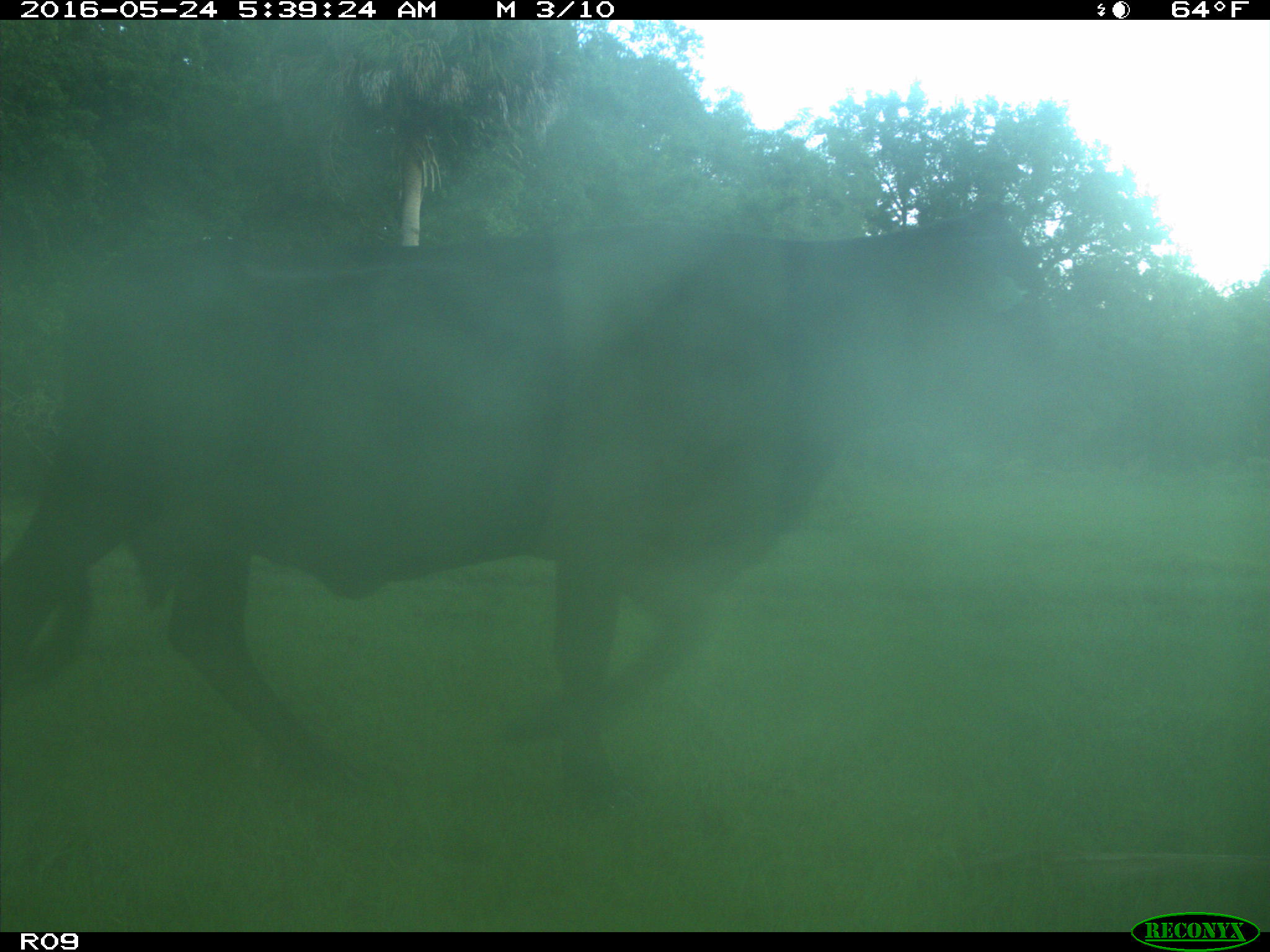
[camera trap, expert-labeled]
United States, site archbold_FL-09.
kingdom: Animalia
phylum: Chordata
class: Mammalia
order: Artiodactyla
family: Bovidae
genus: Bos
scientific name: Bos taurus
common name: domestic cow